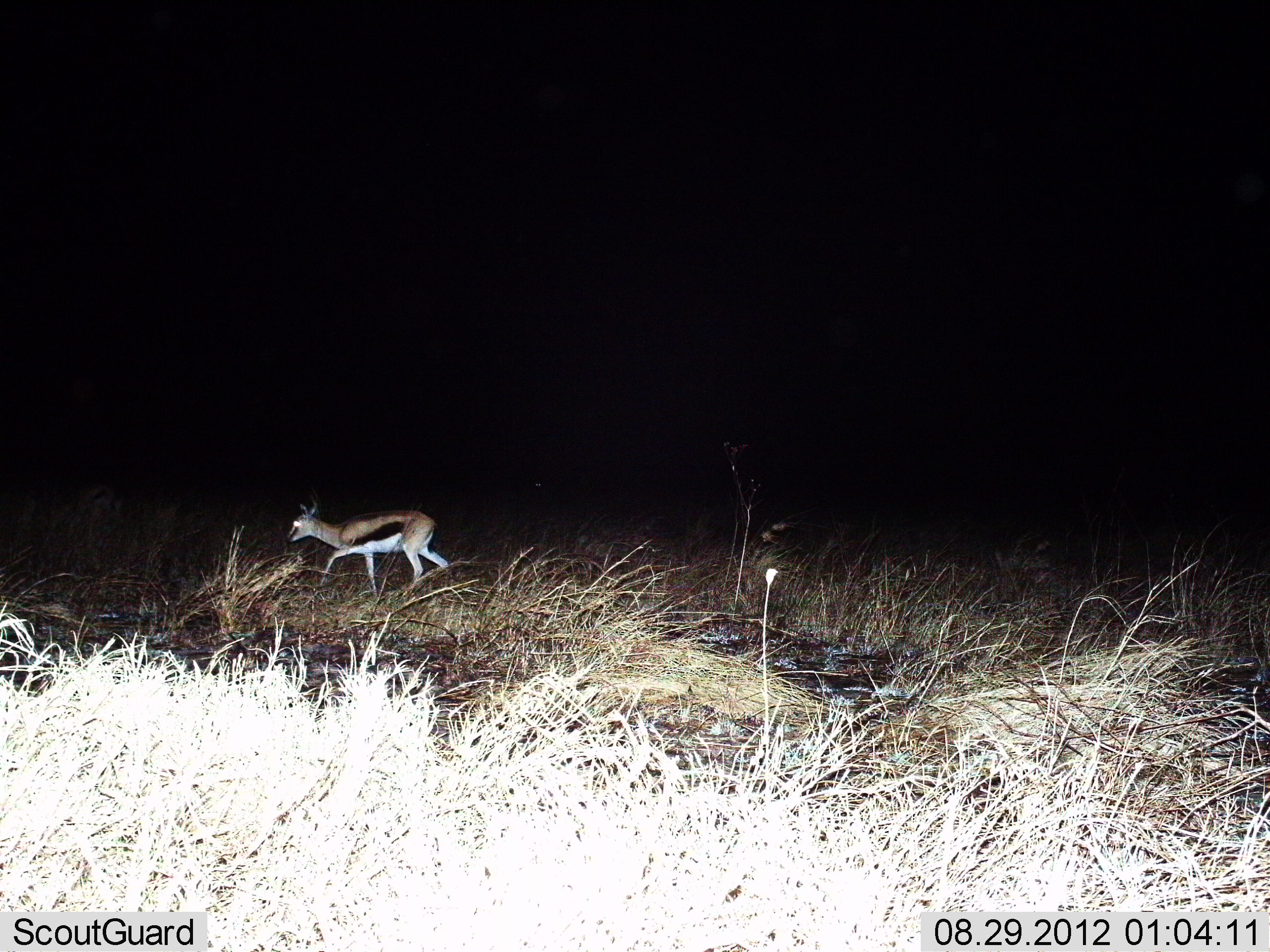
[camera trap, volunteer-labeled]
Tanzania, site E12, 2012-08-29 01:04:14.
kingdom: Animalia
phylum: Chordata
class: Mammalia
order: Artiodactyla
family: Bovidae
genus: Eudorcas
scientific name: Eudorcas thomsonii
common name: thomson's gazelle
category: gazellethomsons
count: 1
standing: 0%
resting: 0%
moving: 100%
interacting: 0%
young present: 0%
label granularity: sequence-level